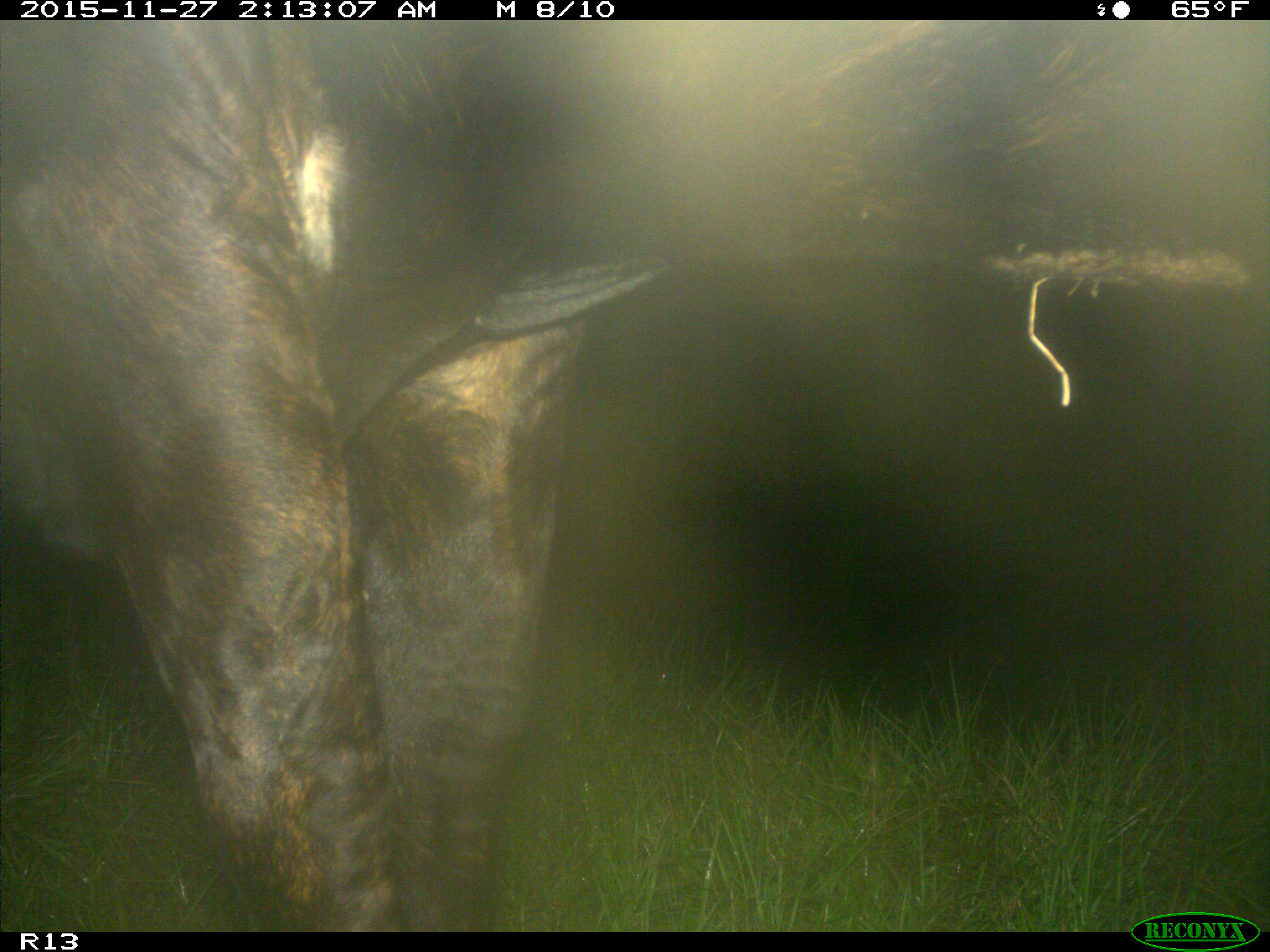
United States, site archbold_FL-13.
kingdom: Animalia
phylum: Chordata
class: Mammalia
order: Artiodactyla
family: Bovidae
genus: Bos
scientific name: Bos taurus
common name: domestic cow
Bos taurus (domestic cow).